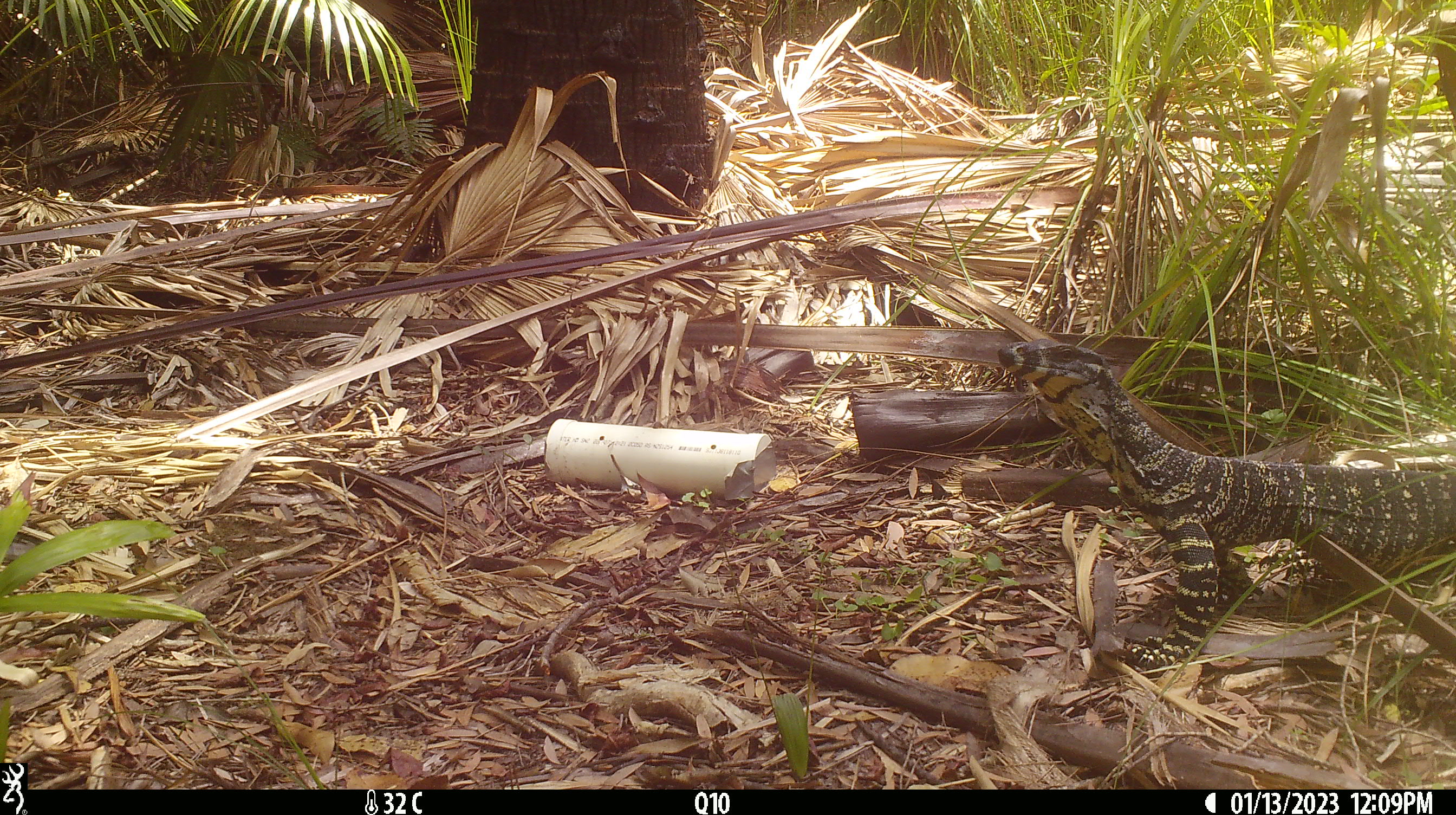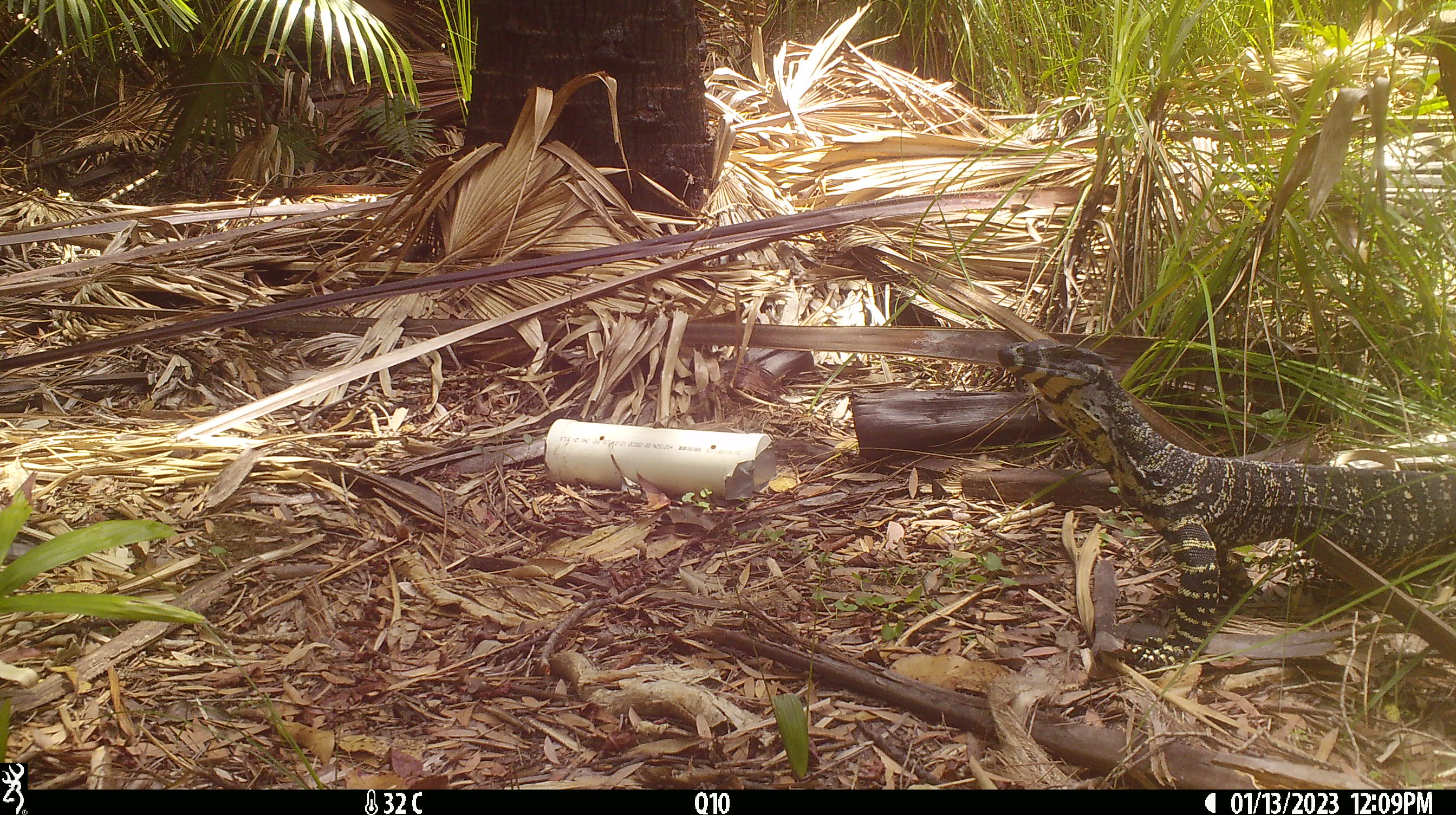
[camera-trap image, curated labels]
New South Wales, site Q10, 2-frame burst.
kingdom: Animalia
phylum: Chordata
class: Reptilia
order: Squamata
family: Varanidae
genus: Varanus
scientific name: Varanus varius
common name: lace monitor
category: goanna